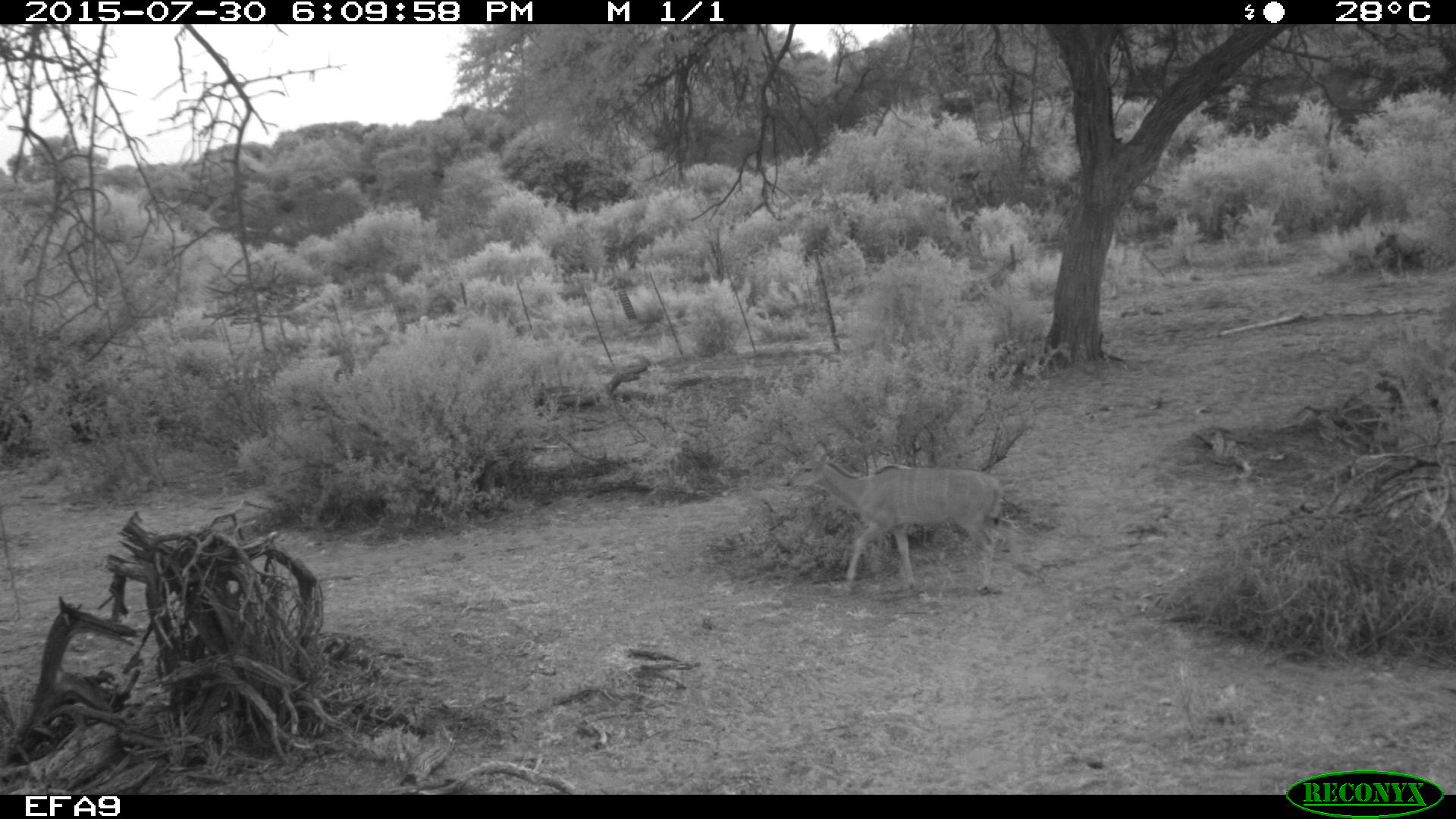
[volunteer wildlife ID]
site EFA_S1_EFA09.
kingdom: Animalia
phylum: Chordata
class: Mammalia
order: Artiodactyla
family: Bovidae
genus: Tragelaphus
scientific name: Tragelaphus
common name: kudu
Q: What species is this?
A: Kudu (Tragelaphus).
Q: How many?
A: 1.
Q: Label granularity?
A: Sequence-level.